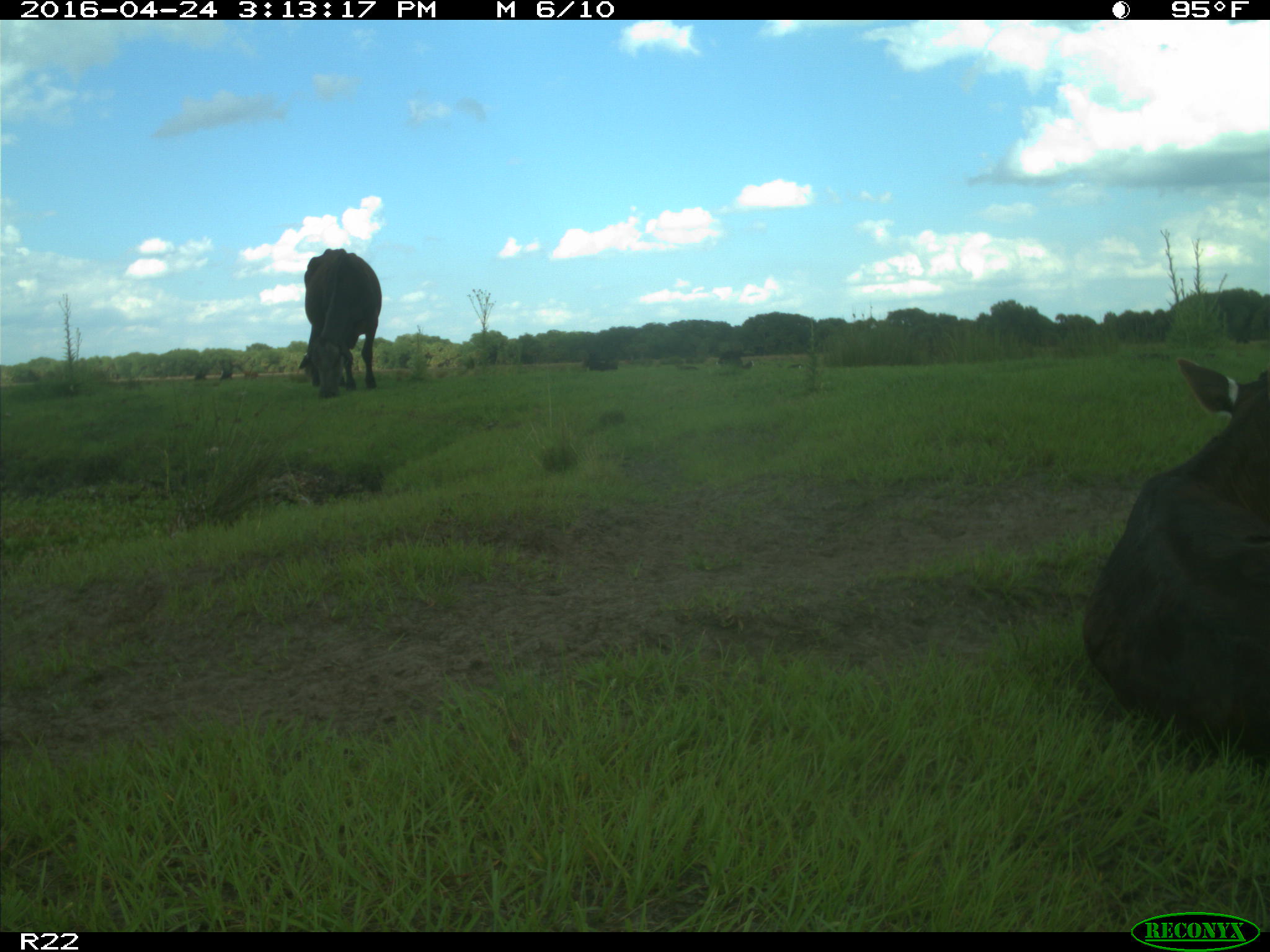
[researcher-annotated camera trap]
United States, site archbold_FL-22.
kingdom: Animalia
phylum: Chordata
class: Mammalia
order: Artiodactyla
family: Bovidae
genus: Bos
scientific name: Bos taurus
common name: domestic cow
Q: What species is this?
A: Bos taurus (domestic cow).